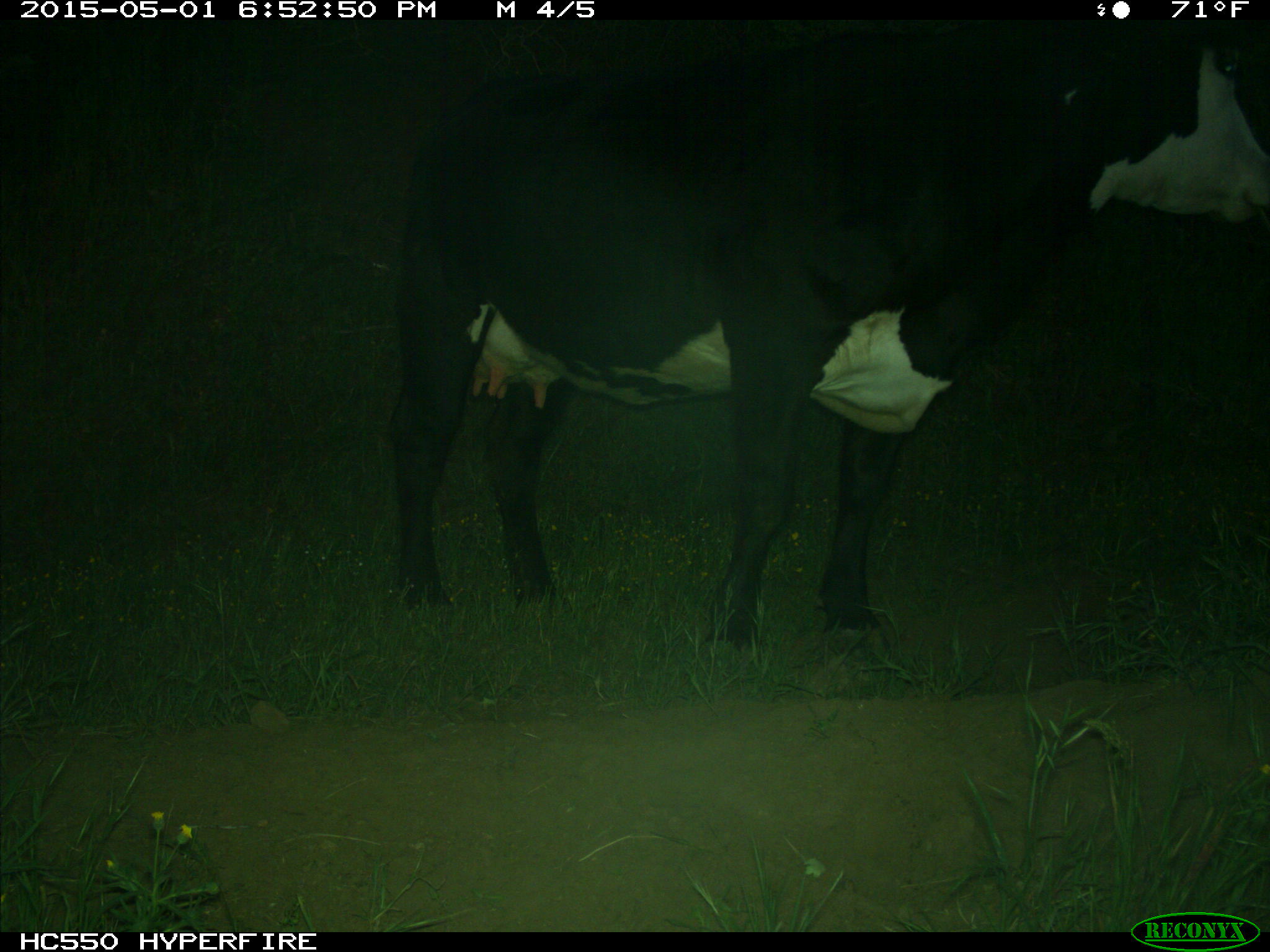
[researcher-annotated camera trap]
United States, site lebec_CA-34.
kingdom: Animalia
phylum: Chordata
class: Mammalia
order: Artiodactyla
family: Bovidae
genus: Bos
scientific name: Bos taurus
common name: domestic cow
Bos taurus (domestic cow).